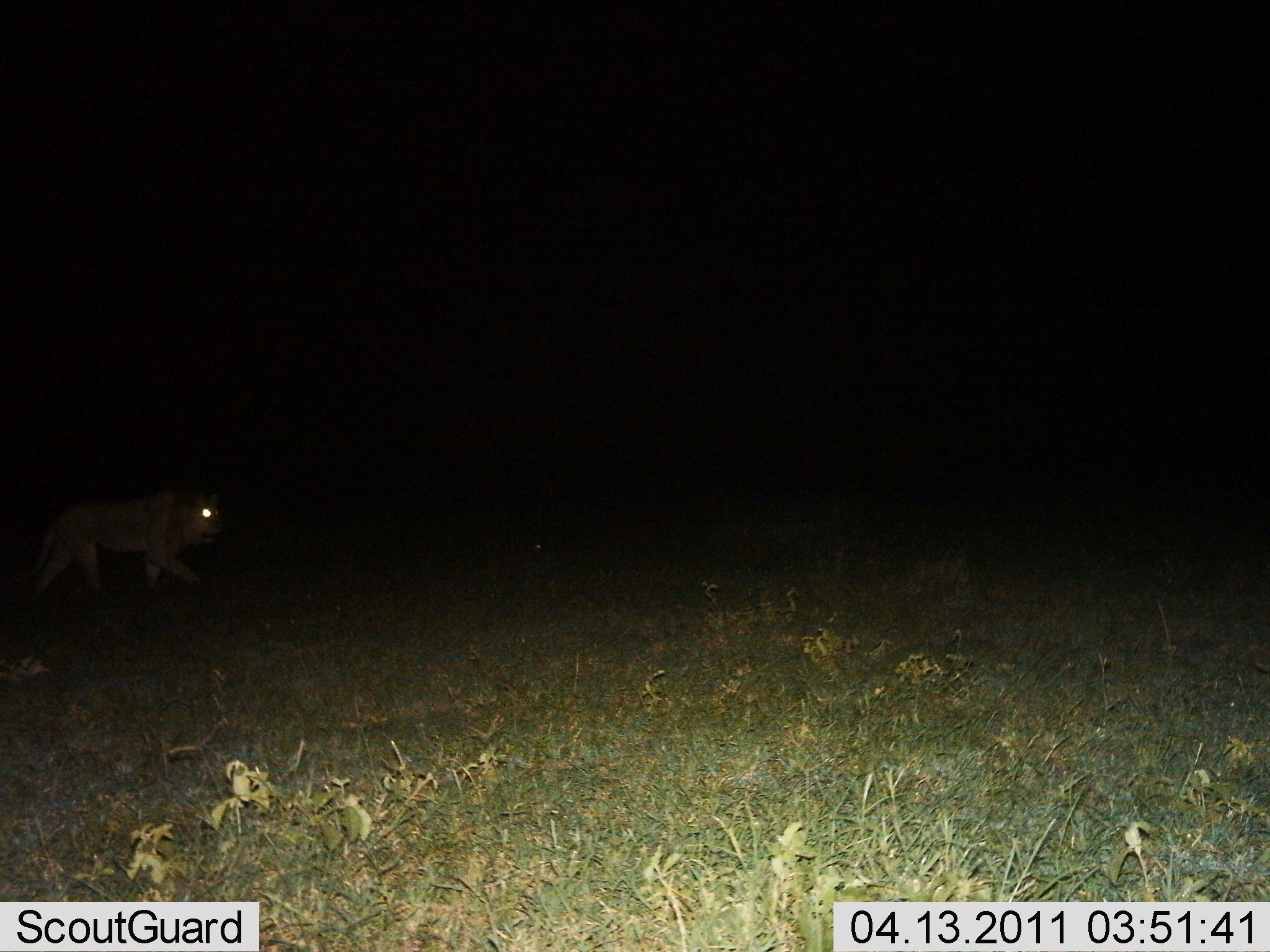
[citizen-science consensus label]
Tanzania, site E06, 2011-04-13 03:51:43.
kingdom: Animalia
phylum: Chordata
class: Mammalia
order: Carnivora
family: Felidae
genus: Panthera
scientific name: Panthera leo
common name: lion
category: lionmale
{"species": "lionmale (lion) (Panthera leo)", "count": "1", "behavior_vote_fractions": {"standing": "0%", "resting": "0%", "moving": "100%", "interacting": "0%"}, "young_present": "0%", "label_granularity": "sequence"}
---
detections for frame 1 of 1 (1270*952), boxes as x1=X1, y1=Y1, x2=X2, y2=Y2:
animal: x1=0, y1=488, x2=222, y2=623